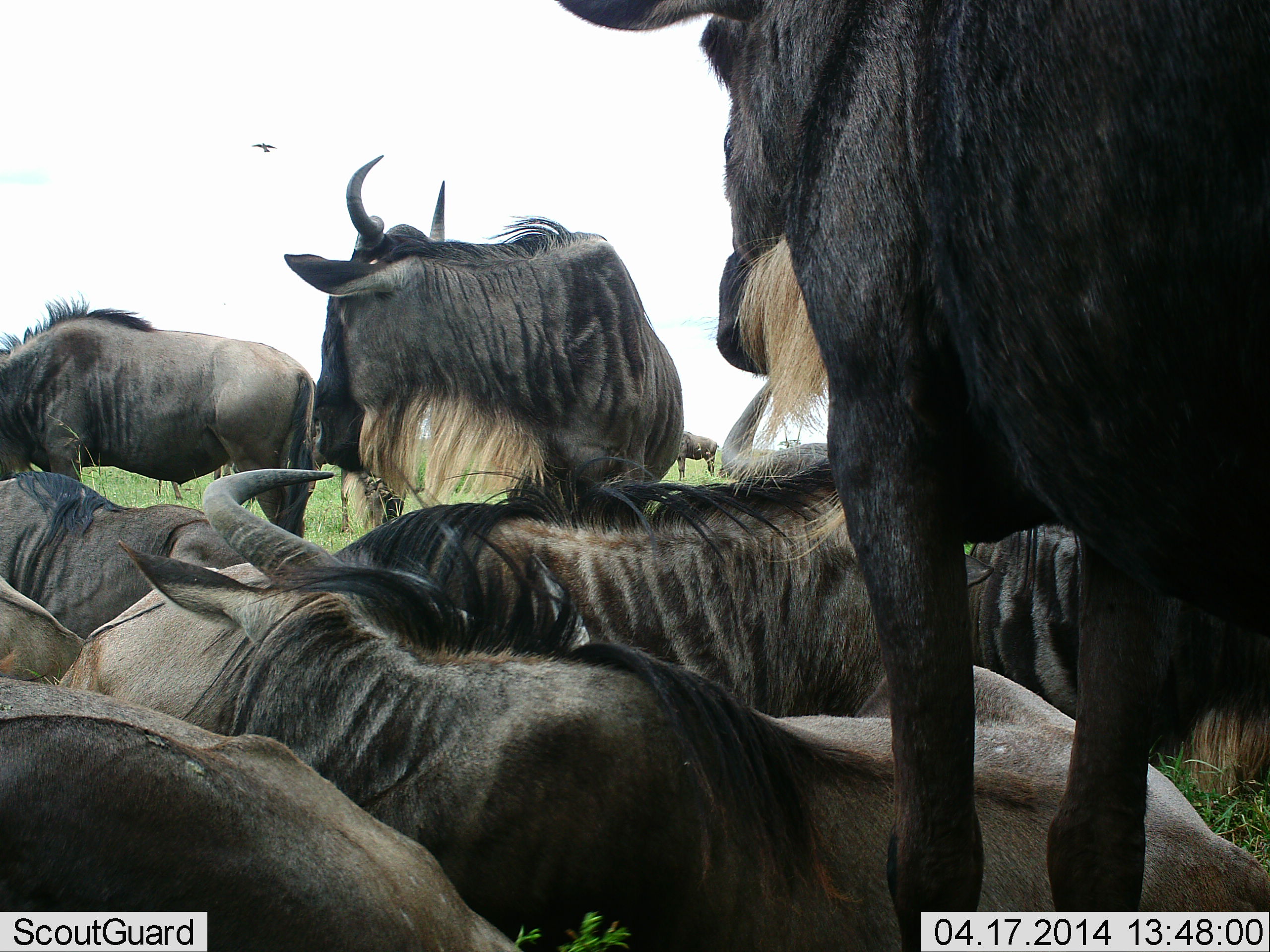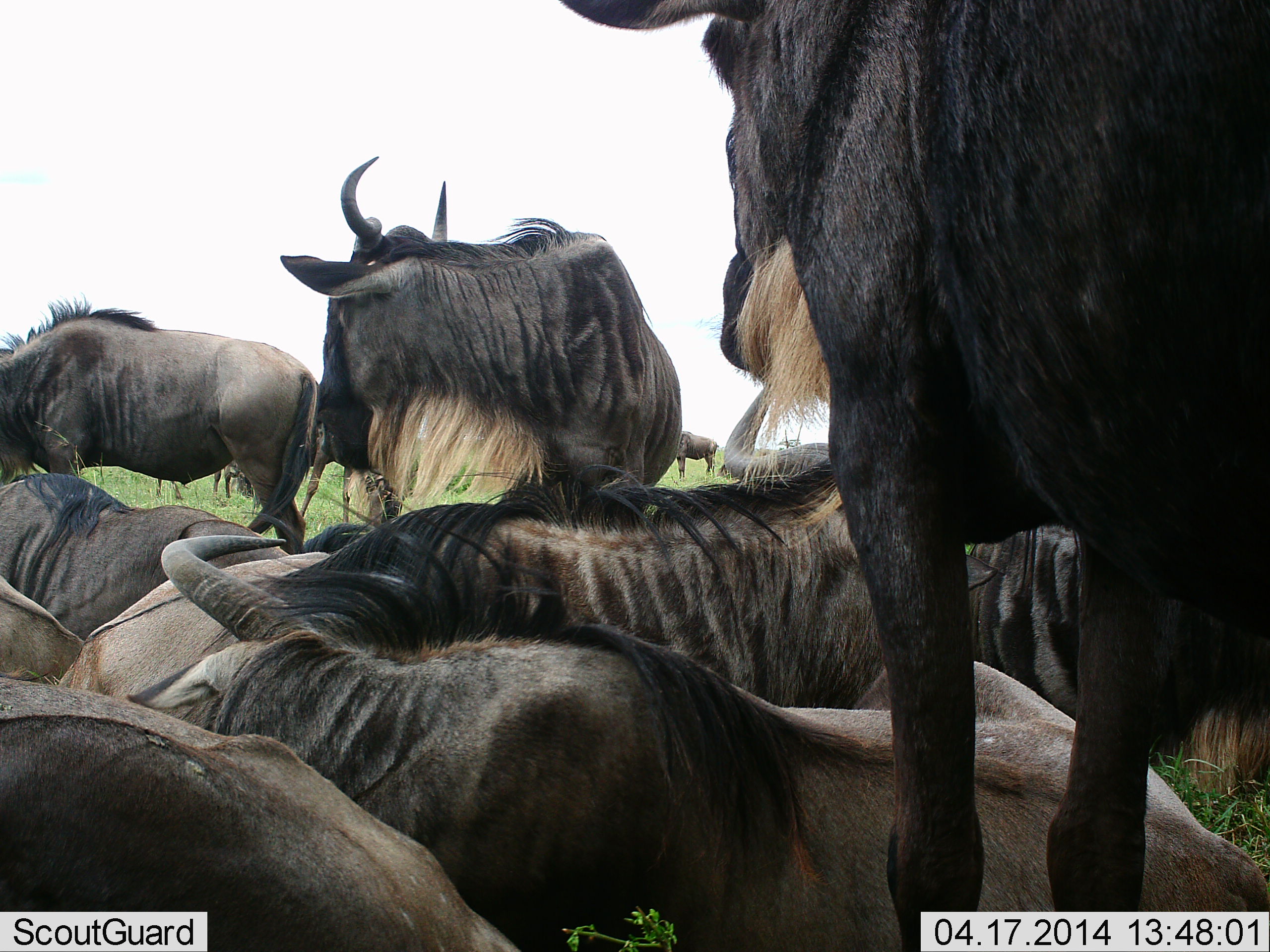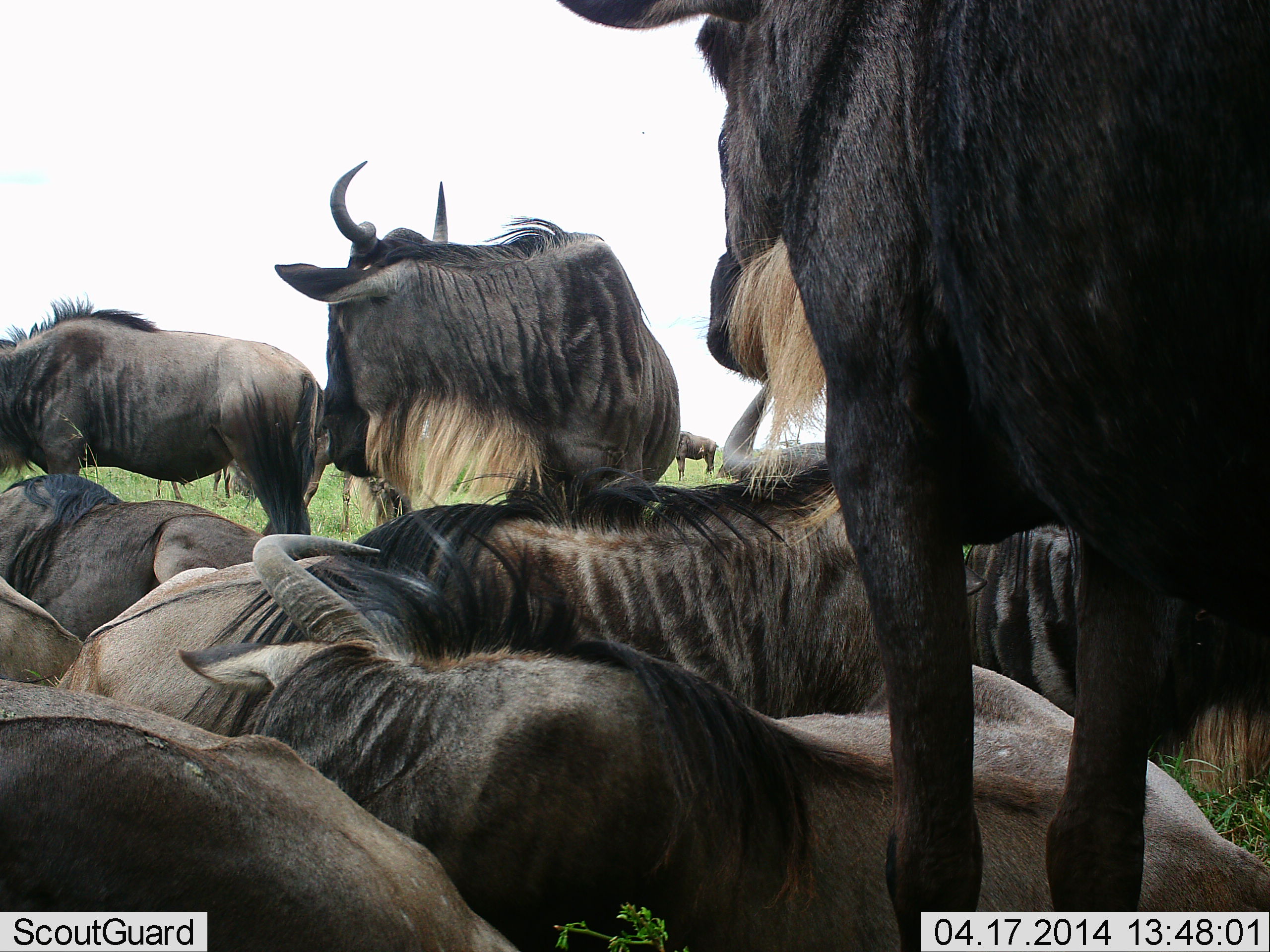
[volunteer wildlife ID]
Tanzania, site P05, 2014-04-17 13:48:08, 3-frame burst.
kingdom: Animalia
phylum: Chordata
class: Mammalia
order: Artiodactyla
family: Bovidae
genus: Connochaetes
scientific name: Connochaetes taurinus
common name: blue wildebeest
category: wildebeest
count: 11-50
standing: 75%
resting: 100%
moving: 0%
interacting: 0%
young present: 0%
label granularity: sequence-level